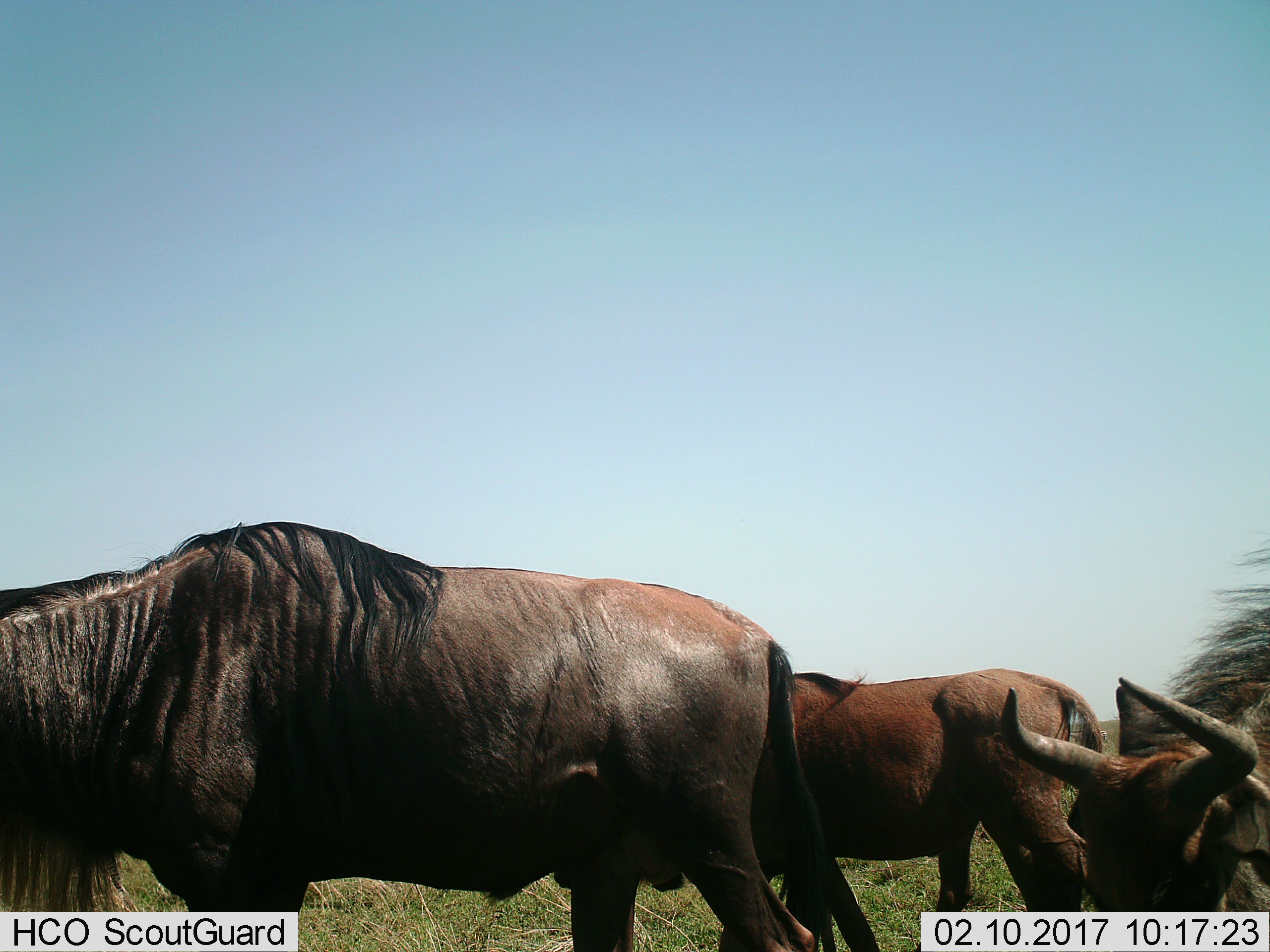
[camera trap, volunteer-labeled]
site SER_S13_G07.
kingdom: Animalia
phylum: Chordata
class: Mammalia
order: Artiodactyla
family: Bovidae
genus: Connochaetes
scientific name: Connochaetes taurinus taurinus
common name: blue wildebeest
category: wildebeestblue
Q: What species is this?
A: Wildebeestblue (blue wildebeest) (Connochaetes taurinus taurinus).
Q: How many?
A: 3.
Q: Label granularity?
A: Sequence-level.